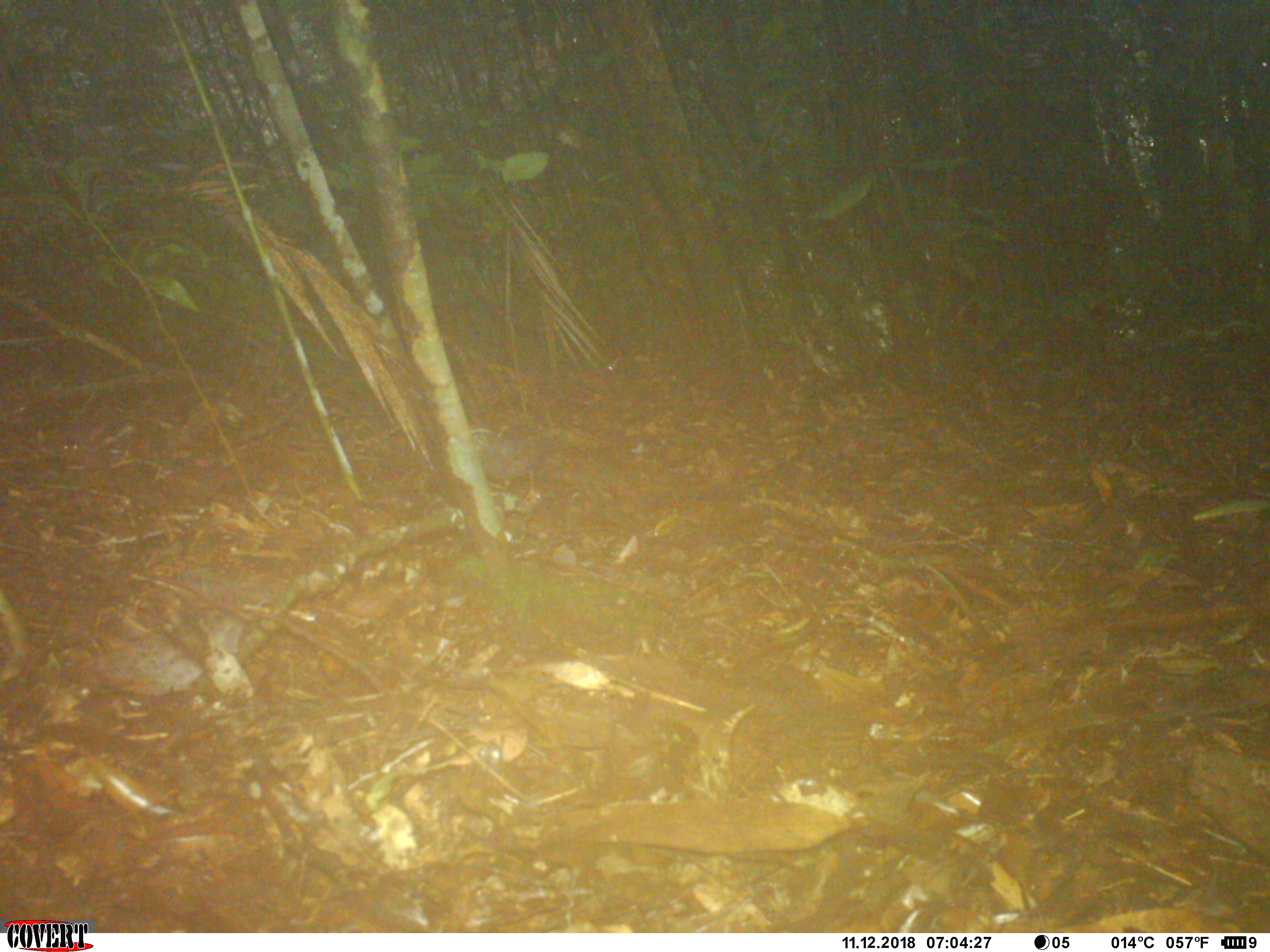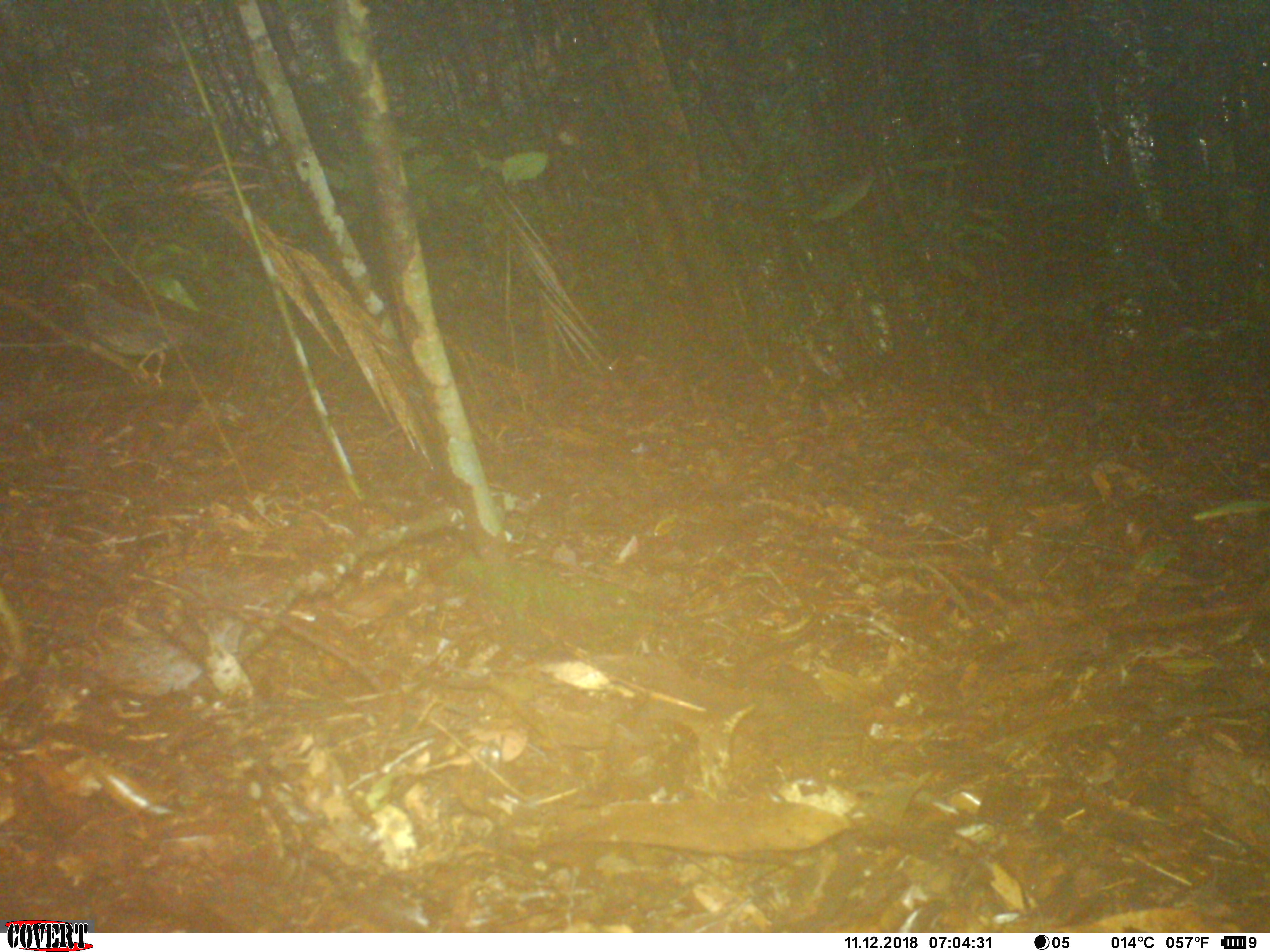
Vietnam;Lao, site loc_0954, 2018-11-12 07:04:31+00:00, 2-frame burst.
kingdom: Animalia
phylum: Chordata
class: Aves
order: Passeriformes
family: Turdidae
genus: Geokichla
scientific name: Geokichla sibirica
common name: siberian thrush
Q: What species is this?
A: Siberian thrush (Geokichla sibirica).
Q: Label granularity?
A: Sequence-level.